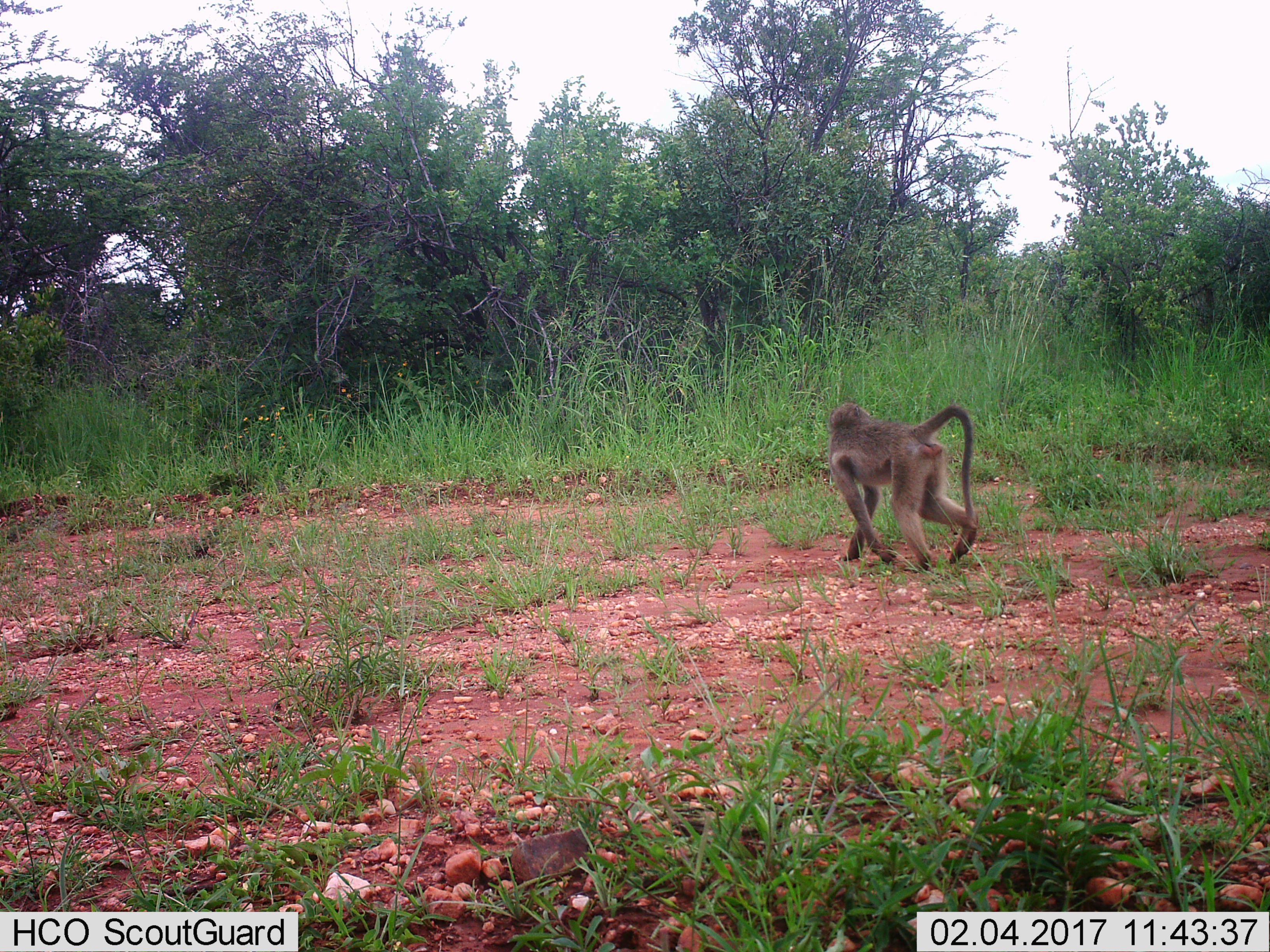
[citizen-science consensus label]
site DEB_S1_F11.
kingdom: Animalia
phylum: Chordata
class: Mammalia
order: Primates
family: Cercopithecidae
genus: Papio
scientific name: Papio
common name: baboon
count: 1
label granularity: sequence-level